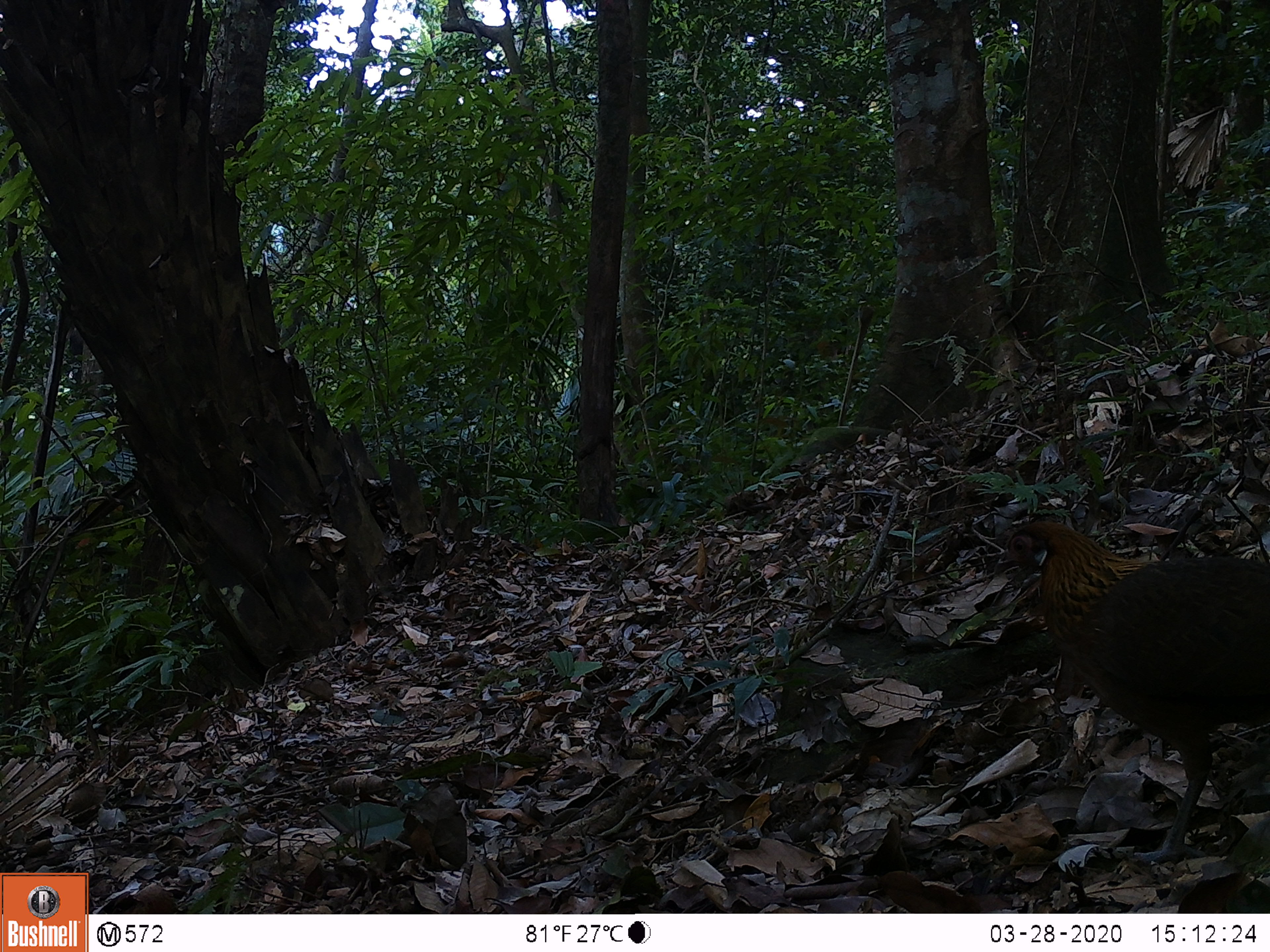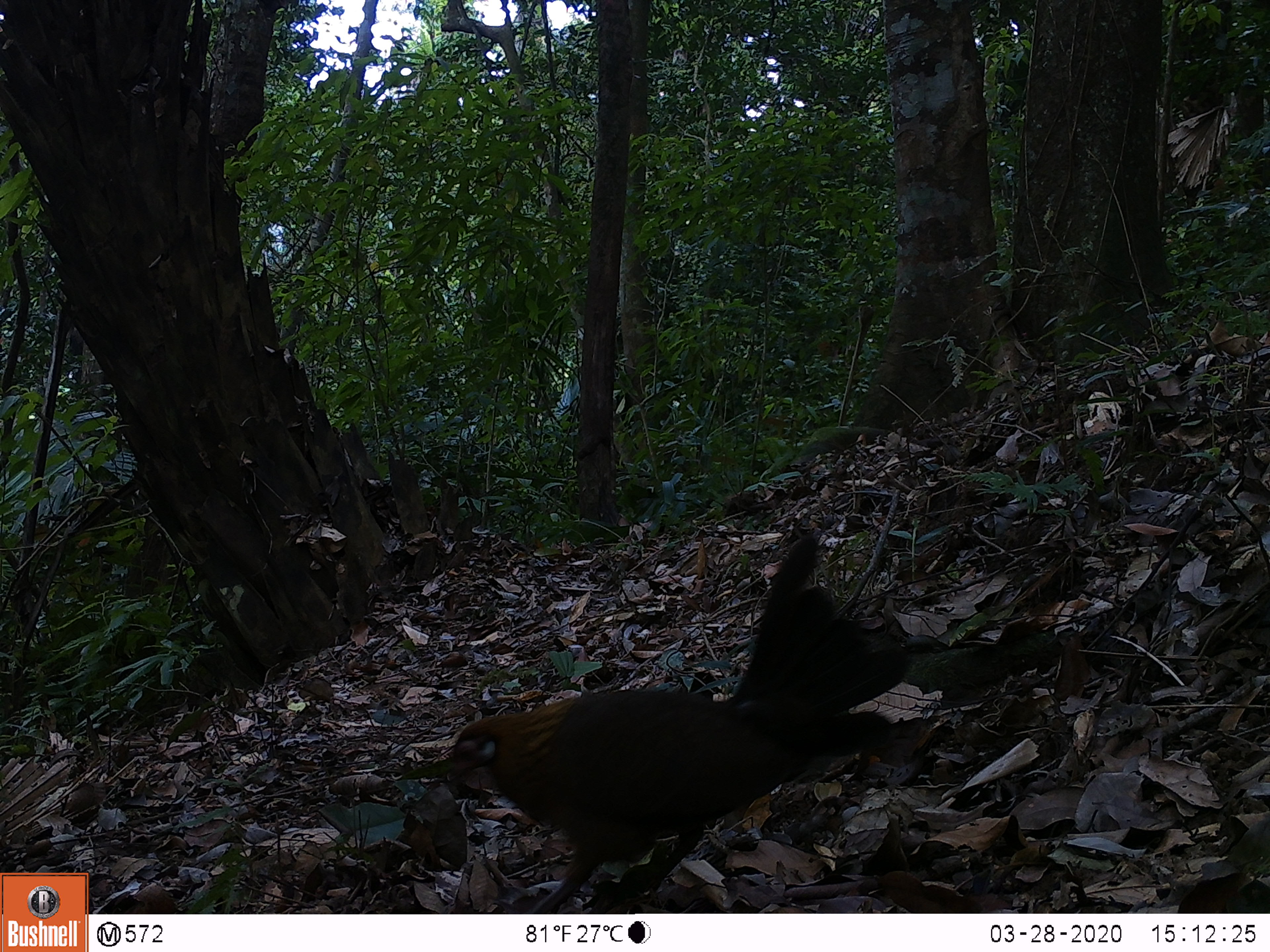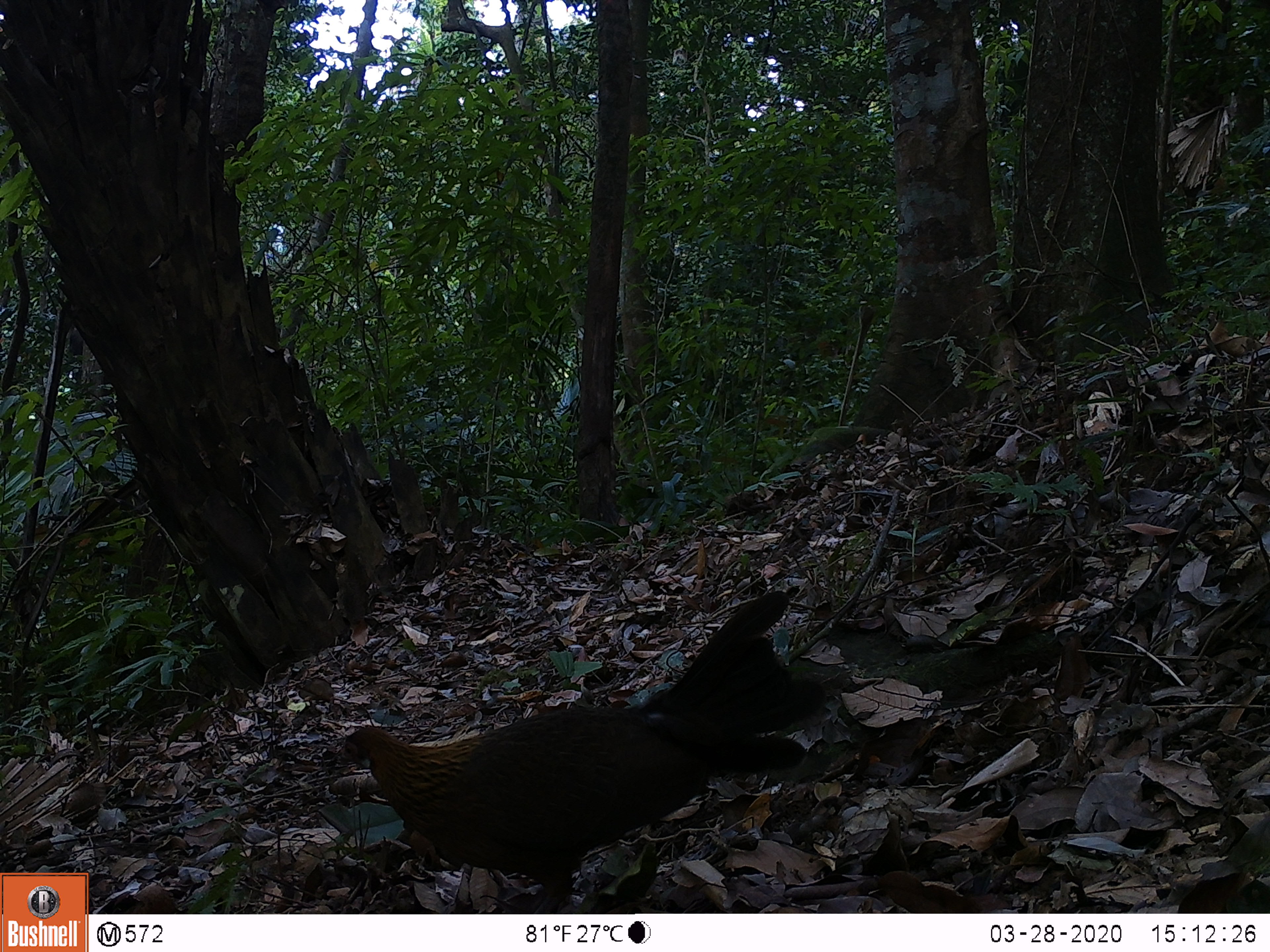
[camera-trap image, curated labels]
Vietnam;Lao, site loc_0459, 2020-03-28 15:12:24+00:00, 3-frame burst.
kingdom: Animalia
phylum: Chordata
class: Aves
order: Galliformes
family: Phasianidae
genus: Gallus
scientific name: Gallus gallus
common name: red junglefowl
Red junglefowl (Gallus gallus). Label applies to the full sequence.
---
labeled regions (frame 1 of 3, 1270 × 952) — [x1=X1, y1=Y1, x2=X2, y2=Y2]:
red junglefowl: [x1=993, y1=520, x2=1270, y2=862]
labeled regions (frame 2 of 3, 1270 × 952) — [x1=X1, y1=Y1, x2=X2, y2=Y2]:
red junglefowl: [x1=447, y1=536, x2=907, y2=913]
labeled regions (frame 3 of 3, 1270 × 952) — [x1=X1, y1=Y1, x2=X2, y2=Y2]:
red junglefowl: [x1=340, y1=590, x2=825, y2=914]